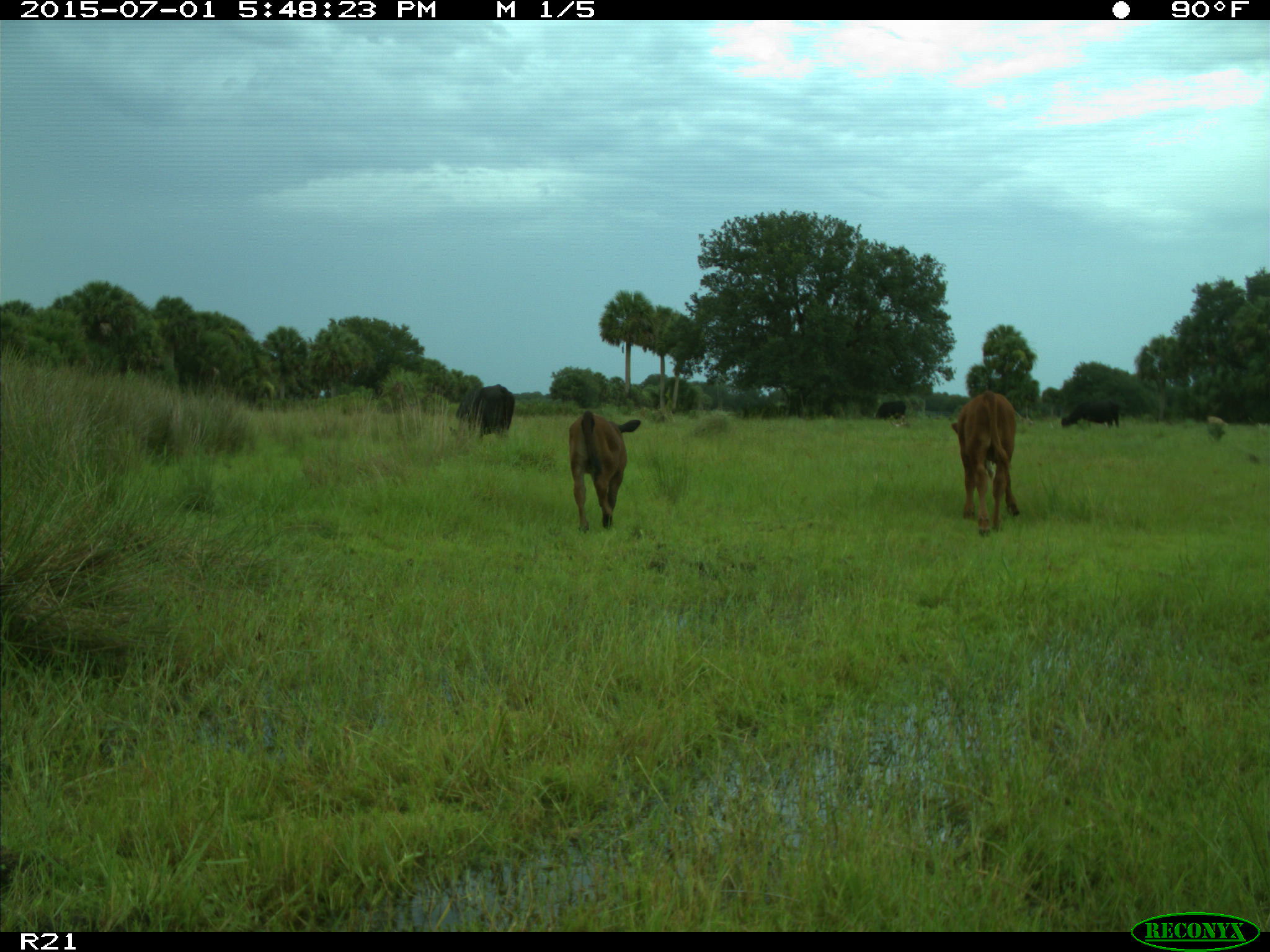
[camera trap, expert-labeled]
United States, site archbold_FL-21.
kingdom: Animalia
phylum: Chordata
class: Mammalia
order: Artiodactyla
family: Bovidae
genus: Bos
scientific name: Bos taurus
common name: domestic cow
Bos taurus (domestic cow).